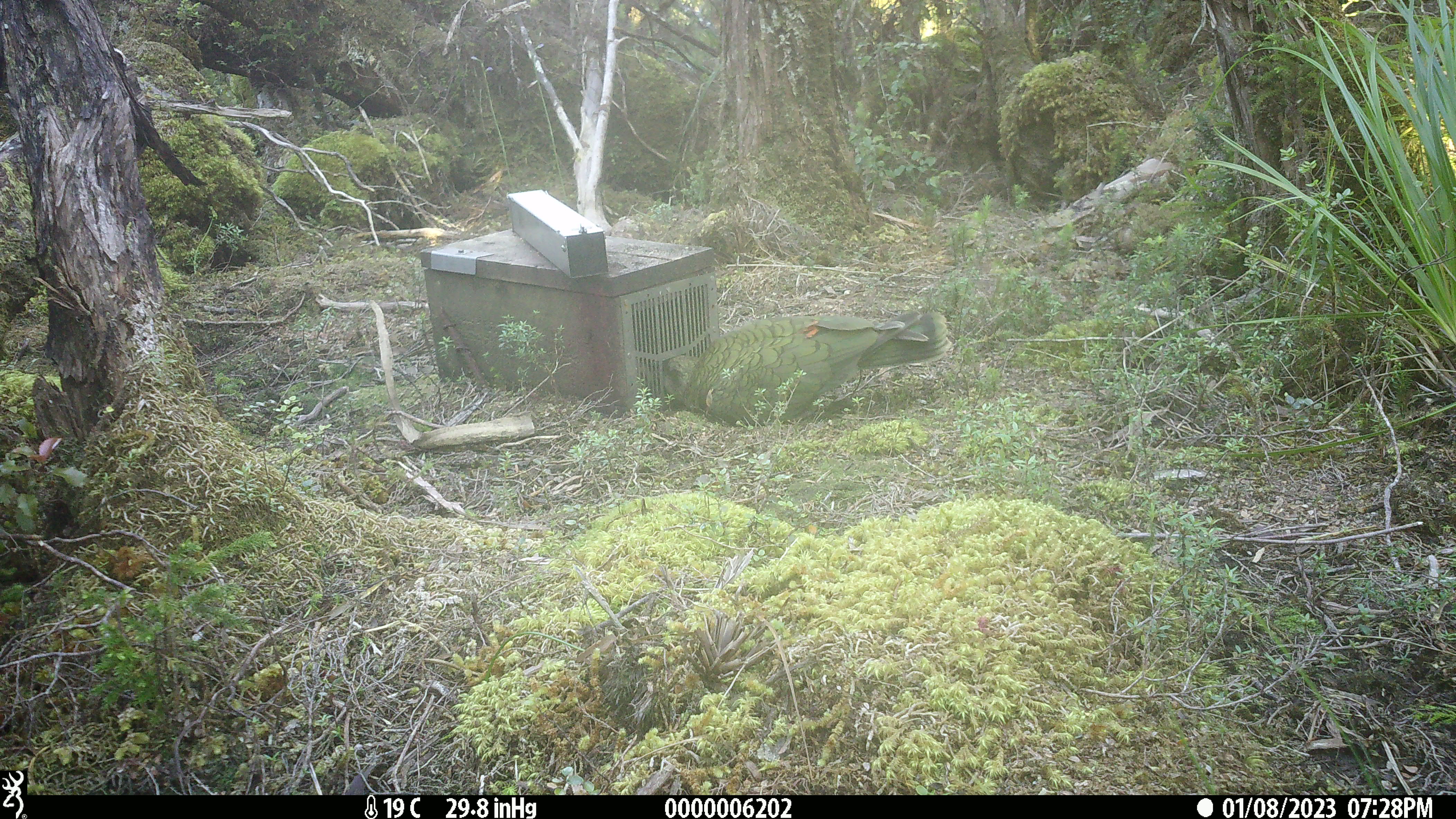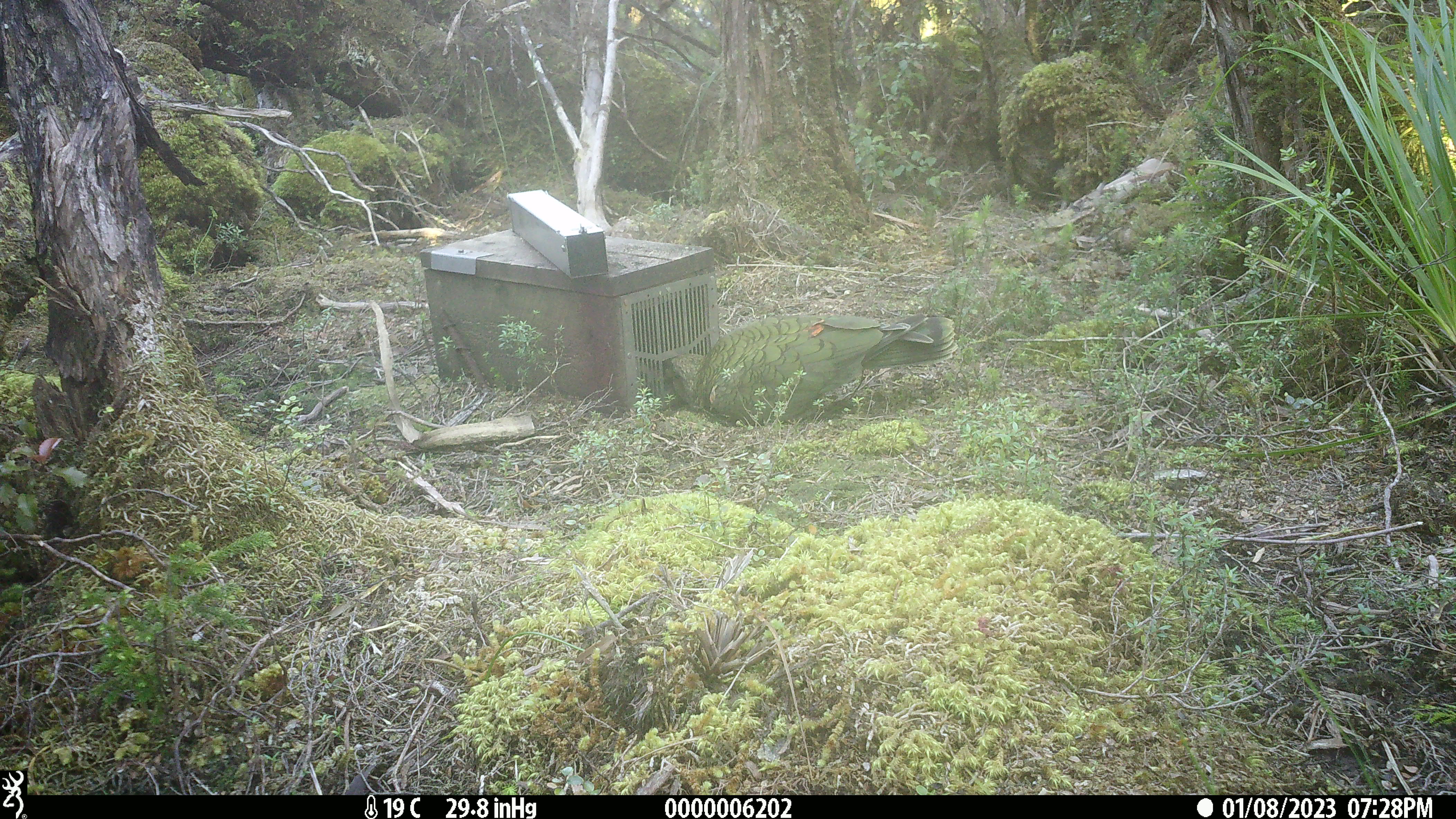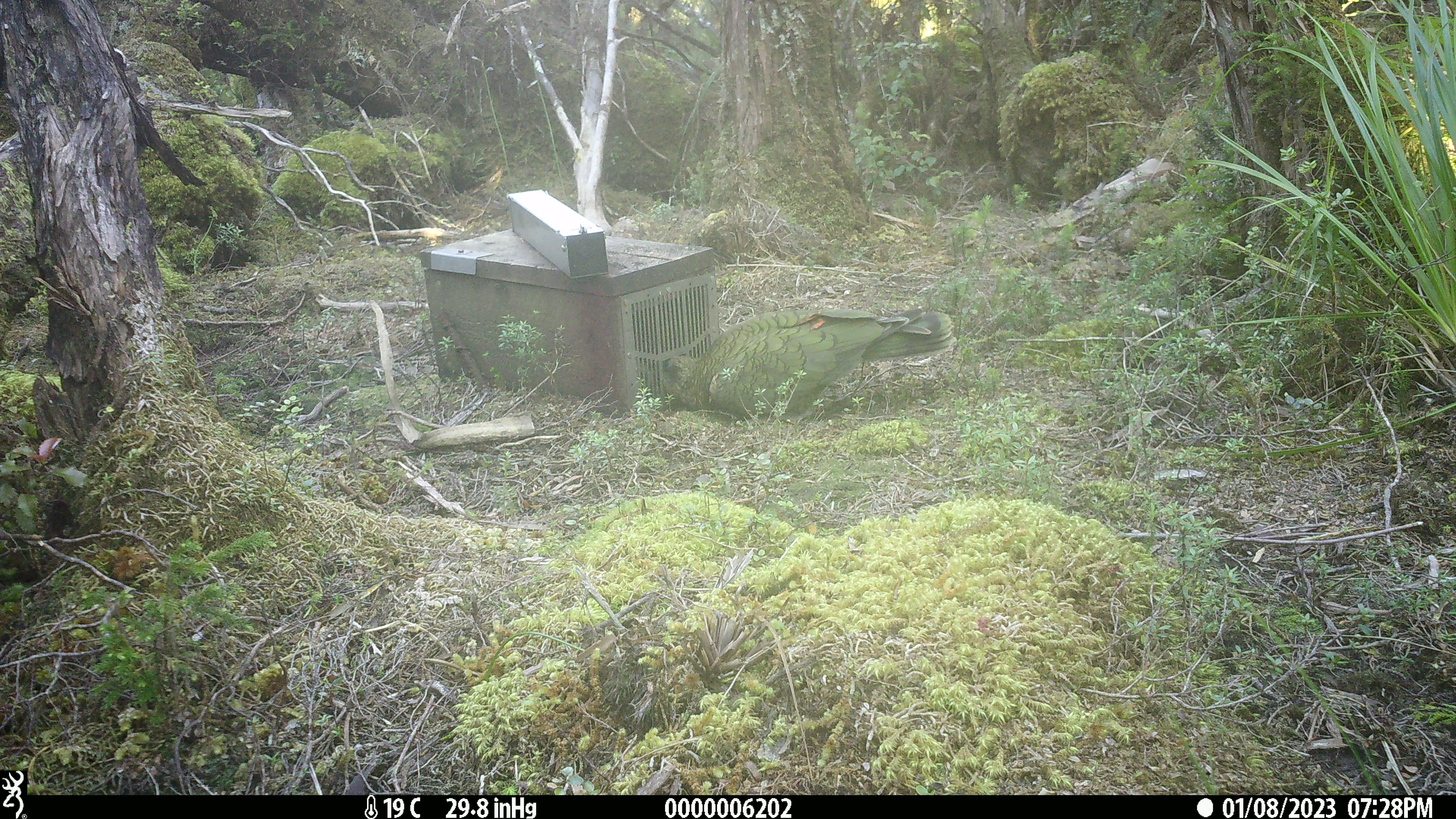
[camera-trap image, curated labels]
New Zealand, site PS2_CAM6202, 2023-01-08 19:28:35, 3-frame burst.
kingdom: Animalia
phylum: Chordata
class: Aves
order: Psittaciformes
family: Strigopidae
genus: Nestor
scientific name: Nestor notabilis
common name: kea